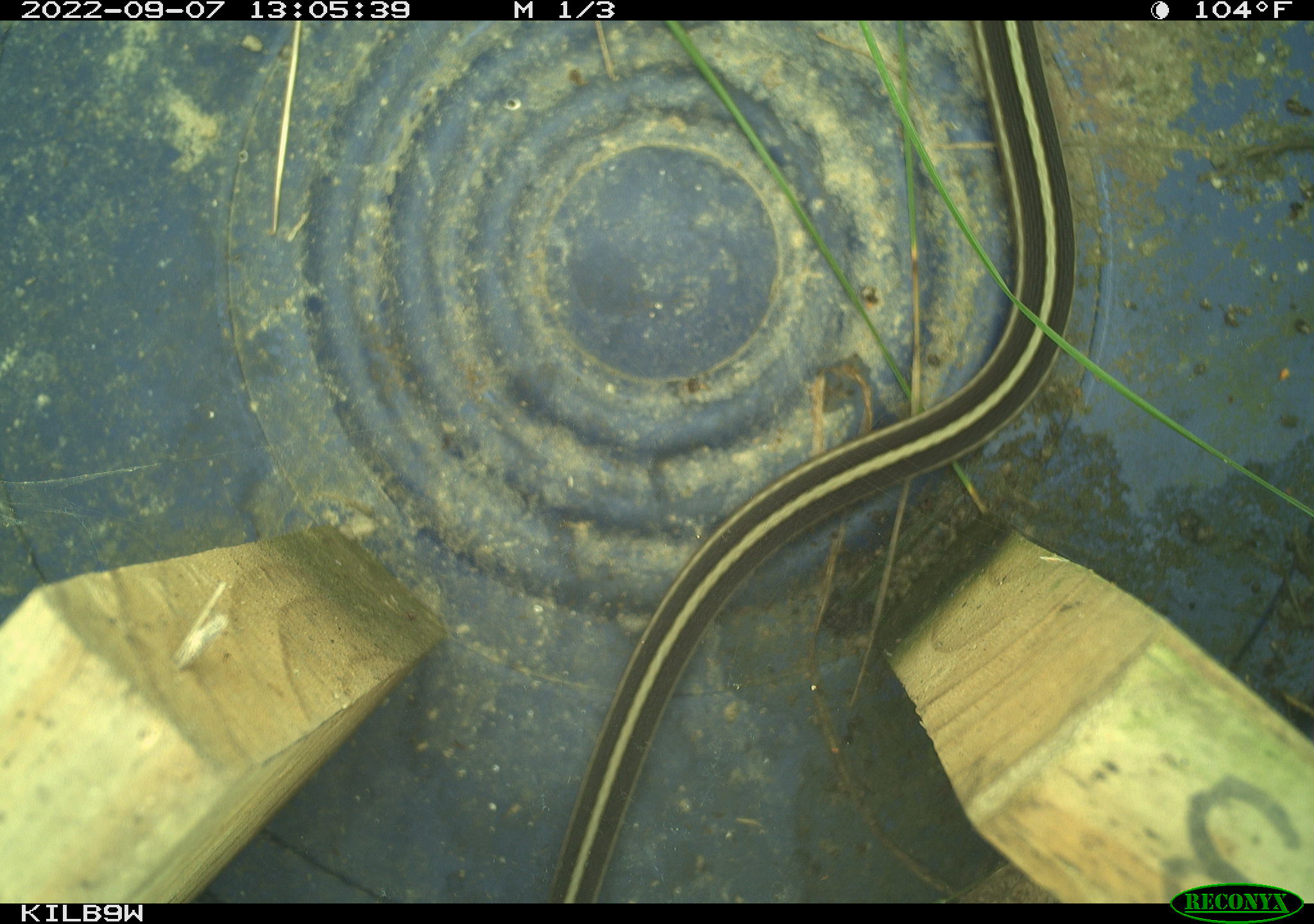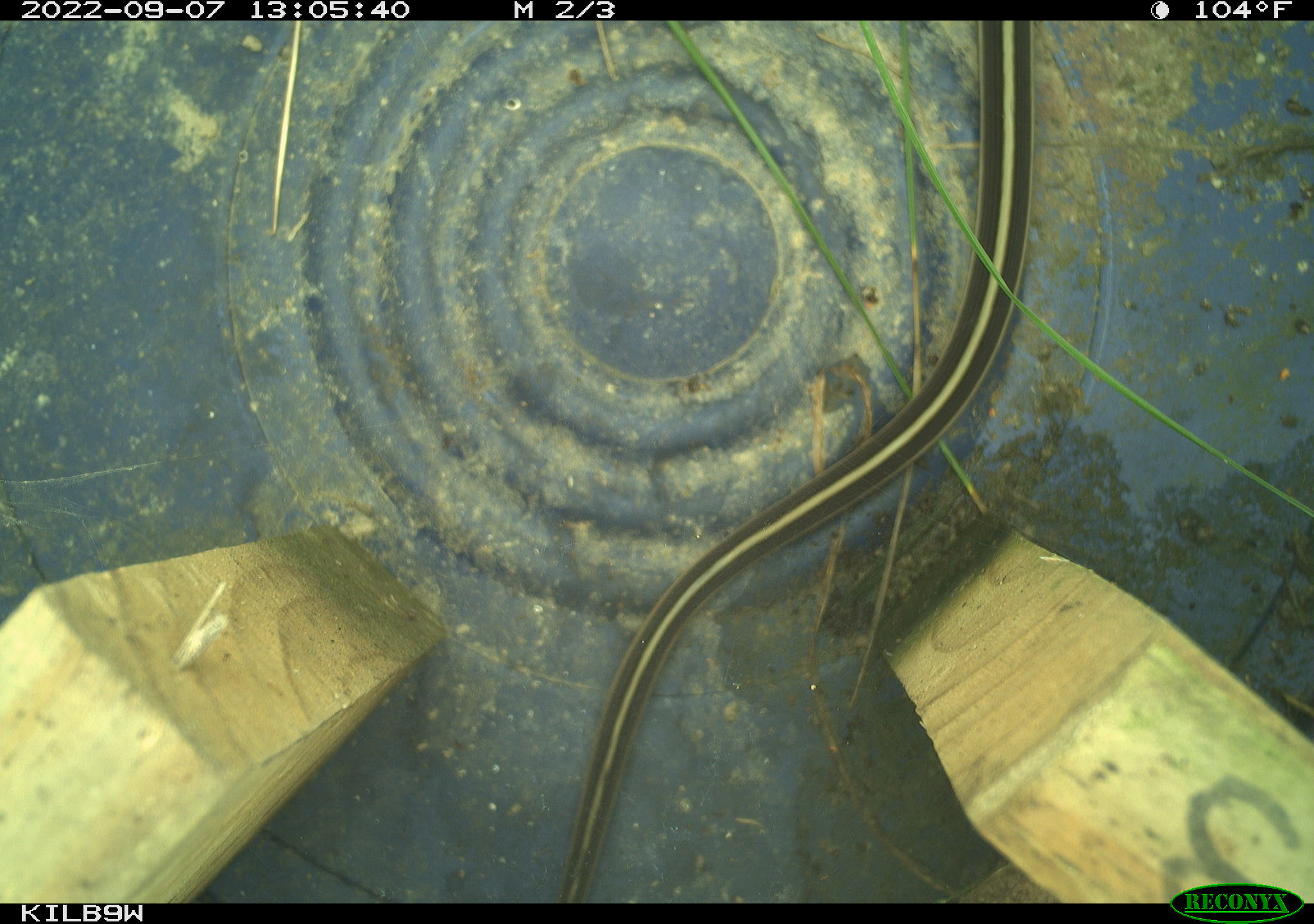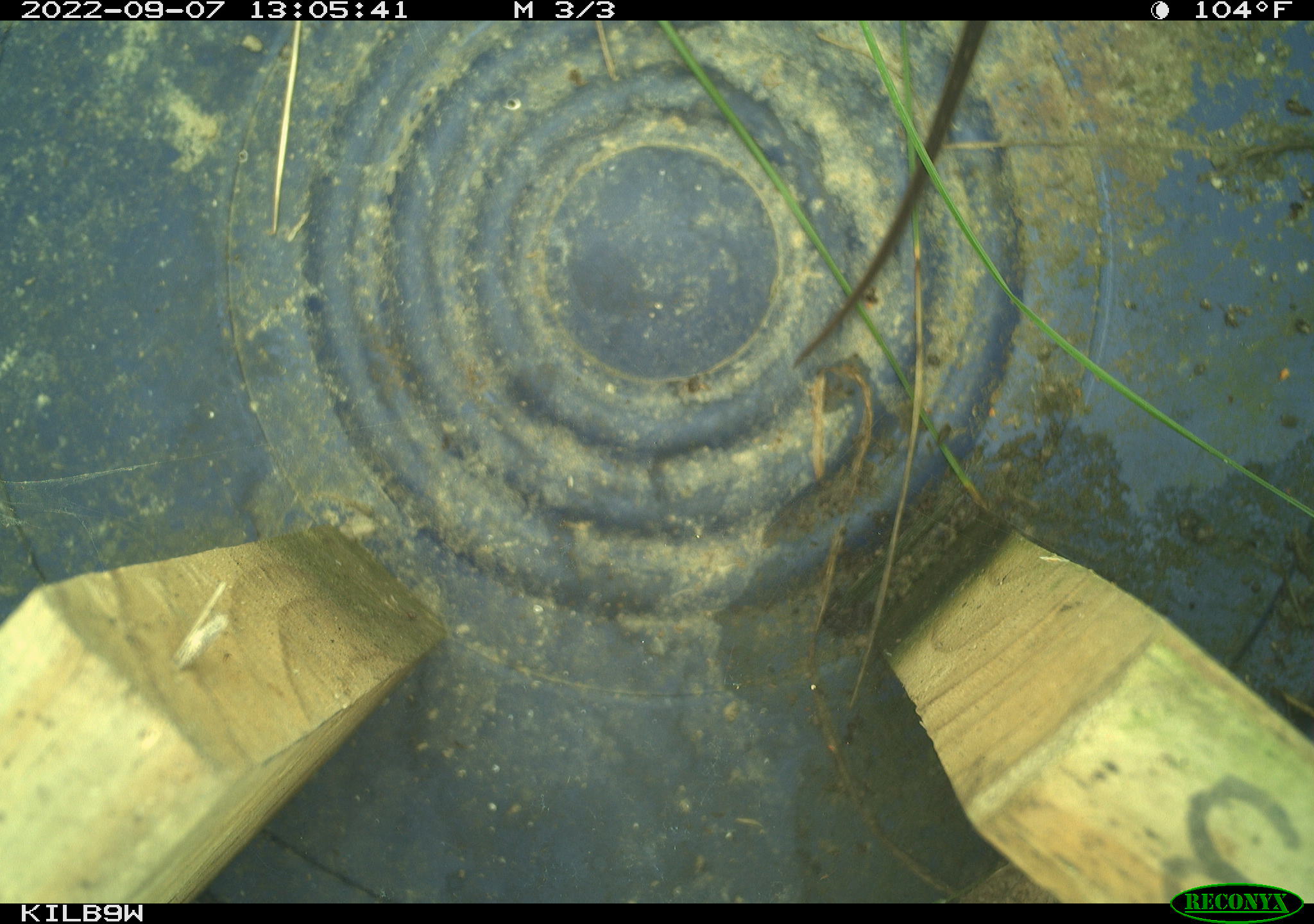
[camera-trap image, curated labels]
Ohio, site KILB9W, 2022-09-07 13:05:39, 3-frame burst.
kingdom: Animalia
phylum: Chordata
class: Reptilia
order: Squamata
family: Colubridae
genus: Thamnophis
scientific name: Thamnophis sirtalis sirtalis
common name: eastern gartersnake